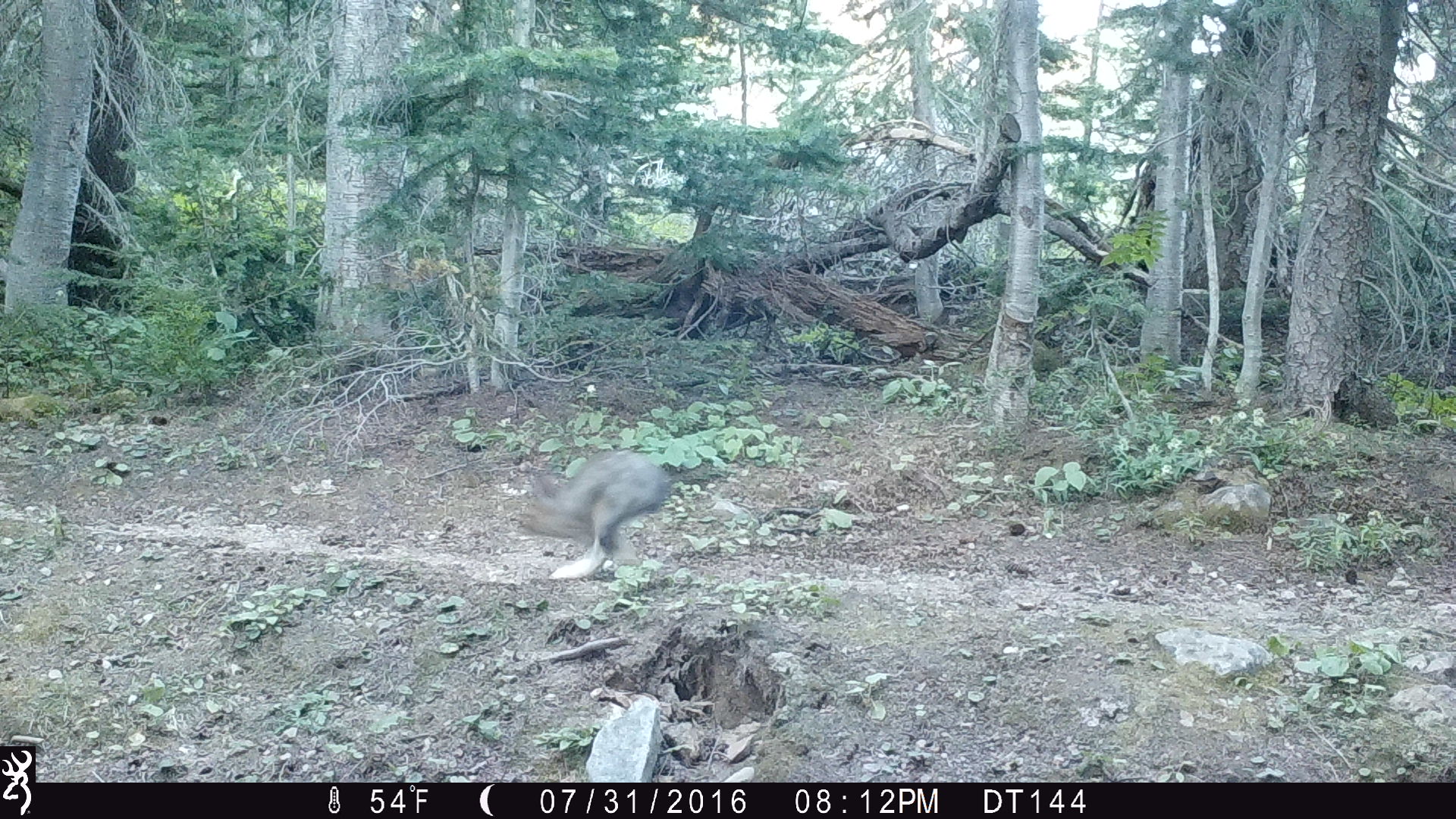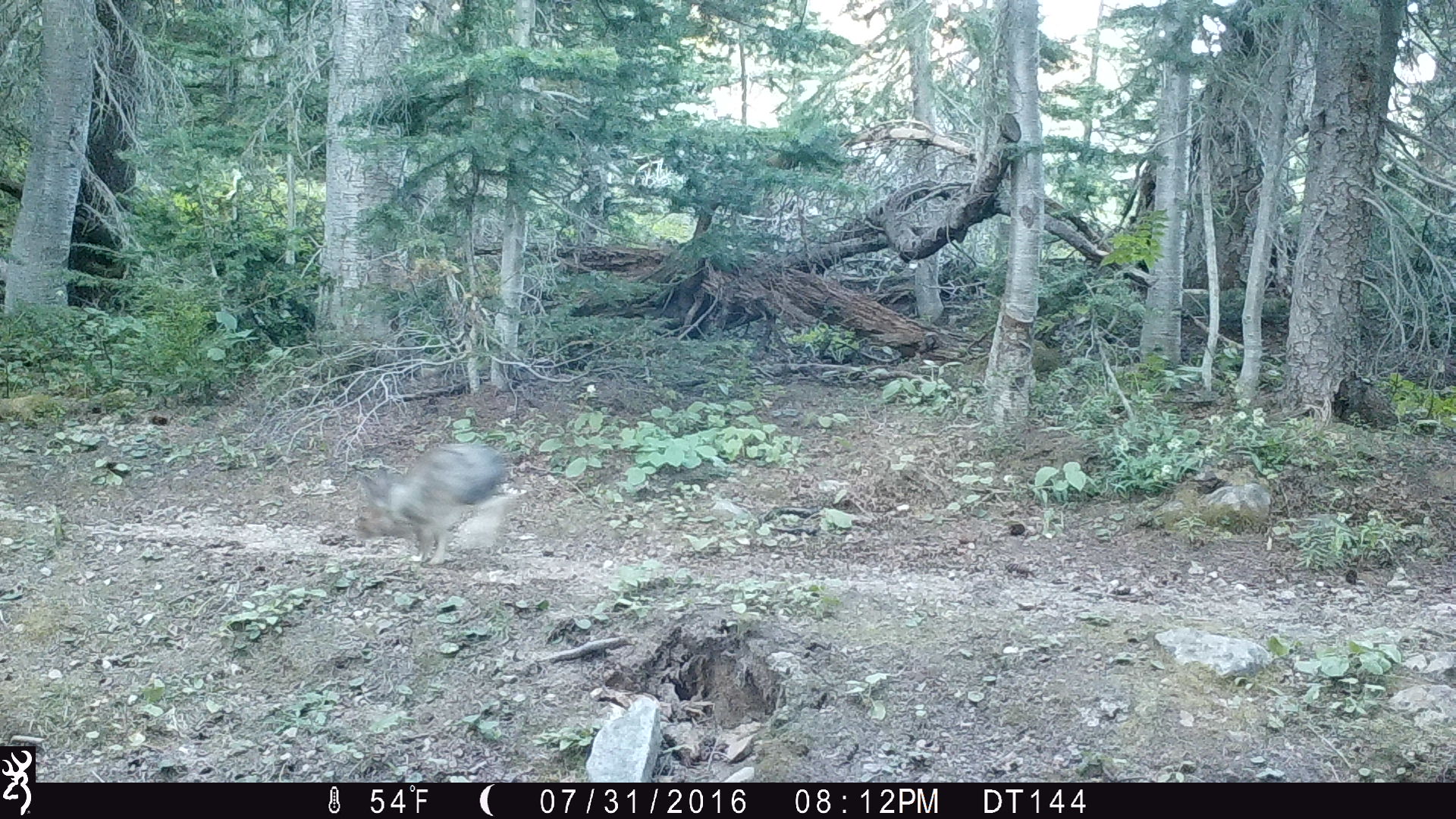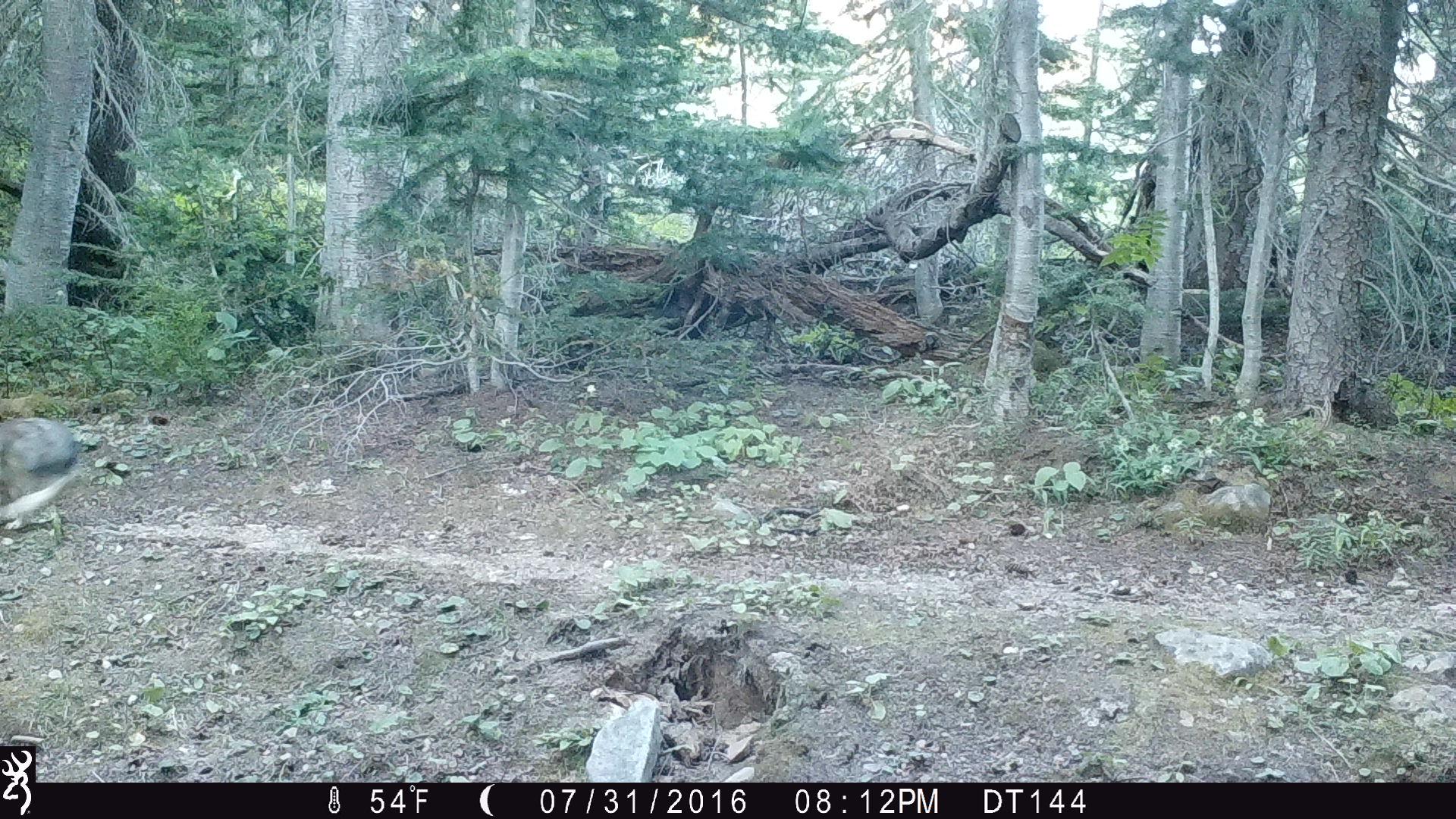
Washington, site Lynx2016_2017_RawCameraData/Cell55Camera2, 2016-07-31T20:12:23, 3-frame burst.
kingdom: Animalia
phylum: Chordata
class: Mammalia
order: Lagomorpha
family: Leporidae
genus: Lepus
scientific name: Lepus americanus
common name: snowshoe hare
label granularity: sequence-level